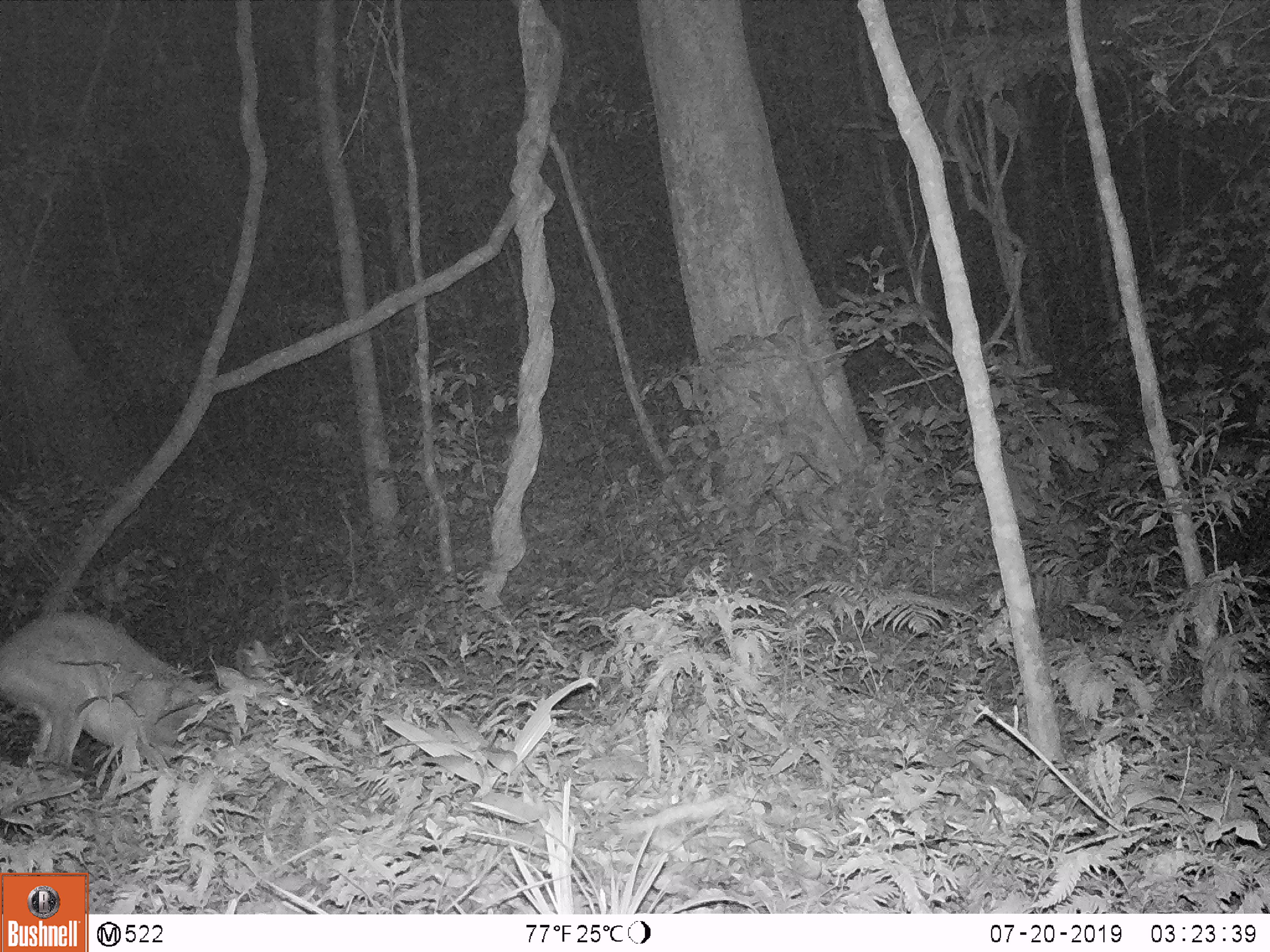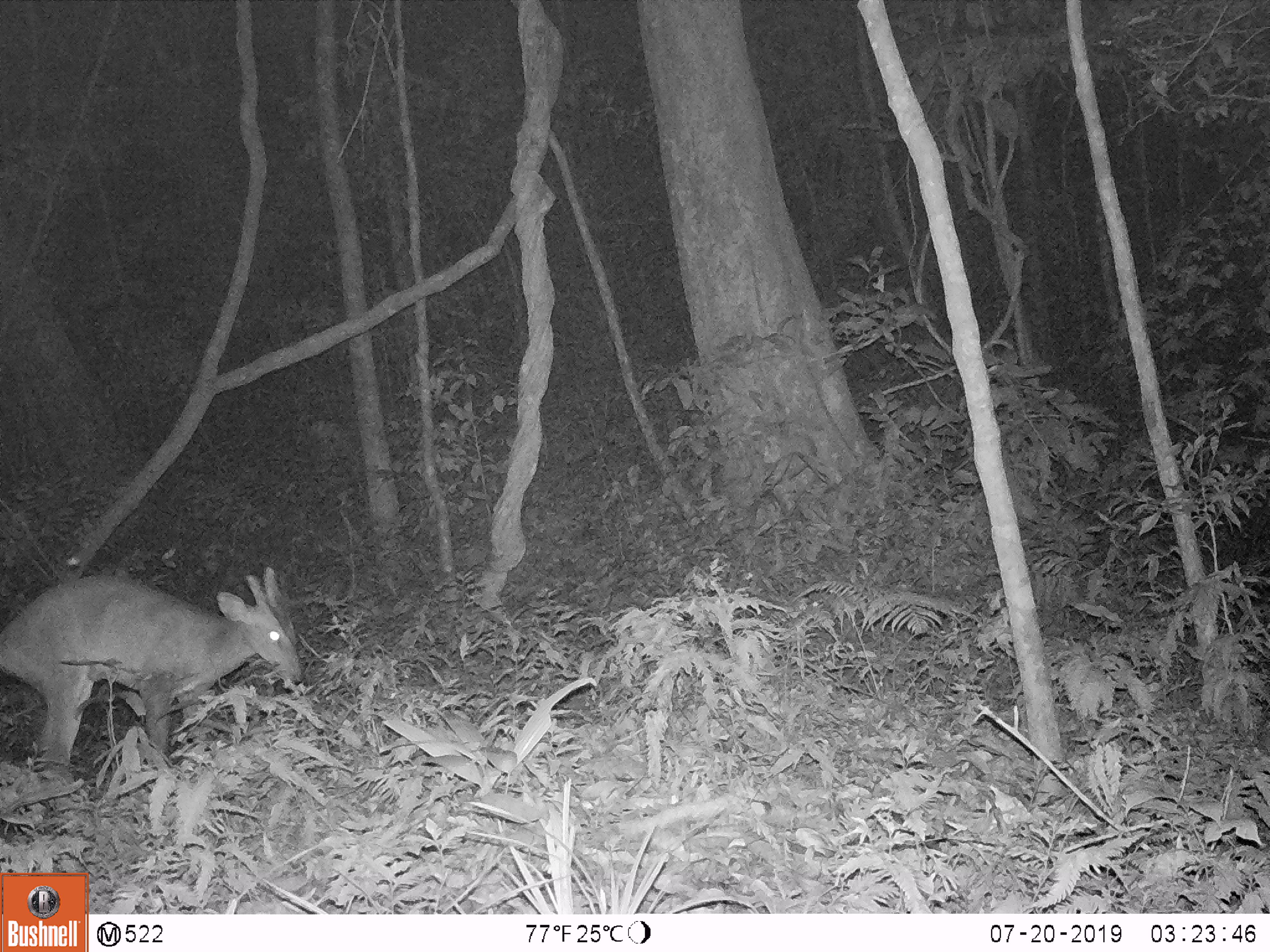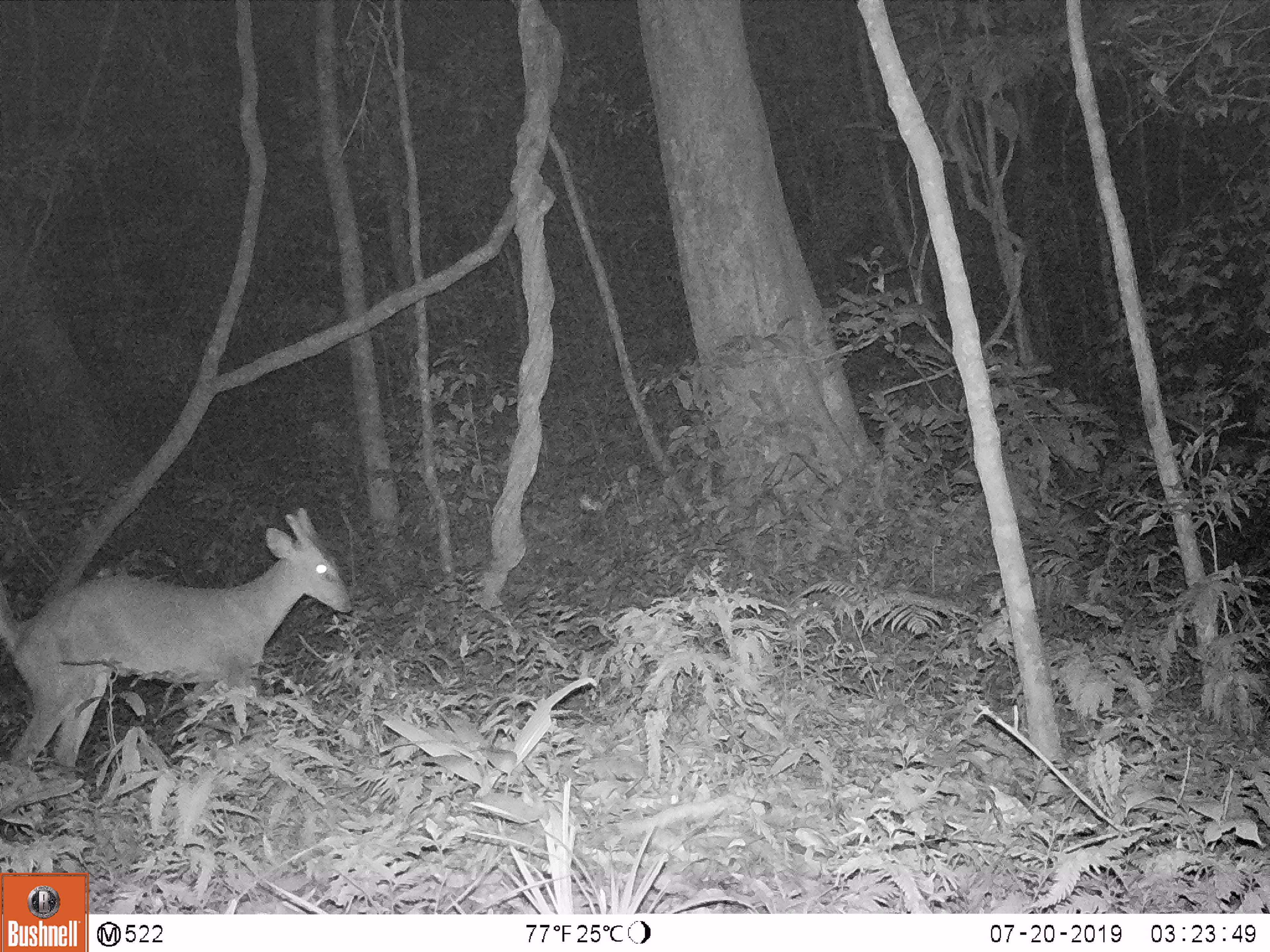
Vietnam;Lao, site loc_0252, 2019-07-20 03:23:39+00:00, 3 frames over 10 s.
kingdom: Animalia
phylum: Chordata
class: Mammalia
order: Artiodactyla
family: Cervidae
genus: Muntiacus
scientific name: Muntiacus vuquangensis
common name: large-antlered muntjac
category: large antlered muntjac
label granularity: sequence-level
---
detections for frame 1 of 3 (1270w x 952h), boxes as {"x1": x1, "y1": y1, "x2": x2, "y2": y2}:
large antlered muntjac: {"x1": 0, "y1": 608, "x2": 236, "y2": 769}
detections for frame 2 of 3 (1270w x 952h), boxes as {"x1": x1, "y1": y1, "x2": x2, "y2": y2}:
large antlered muntjac: {"x1": 0, "y1": 565, "x2": 303, "y2": 782}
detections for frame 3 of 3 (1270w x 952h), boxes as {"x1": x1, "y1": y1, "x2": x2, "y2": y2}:
large antlered muntjac: {"x1": 0, "y1": 506, "x2": 354, "y2": 785}